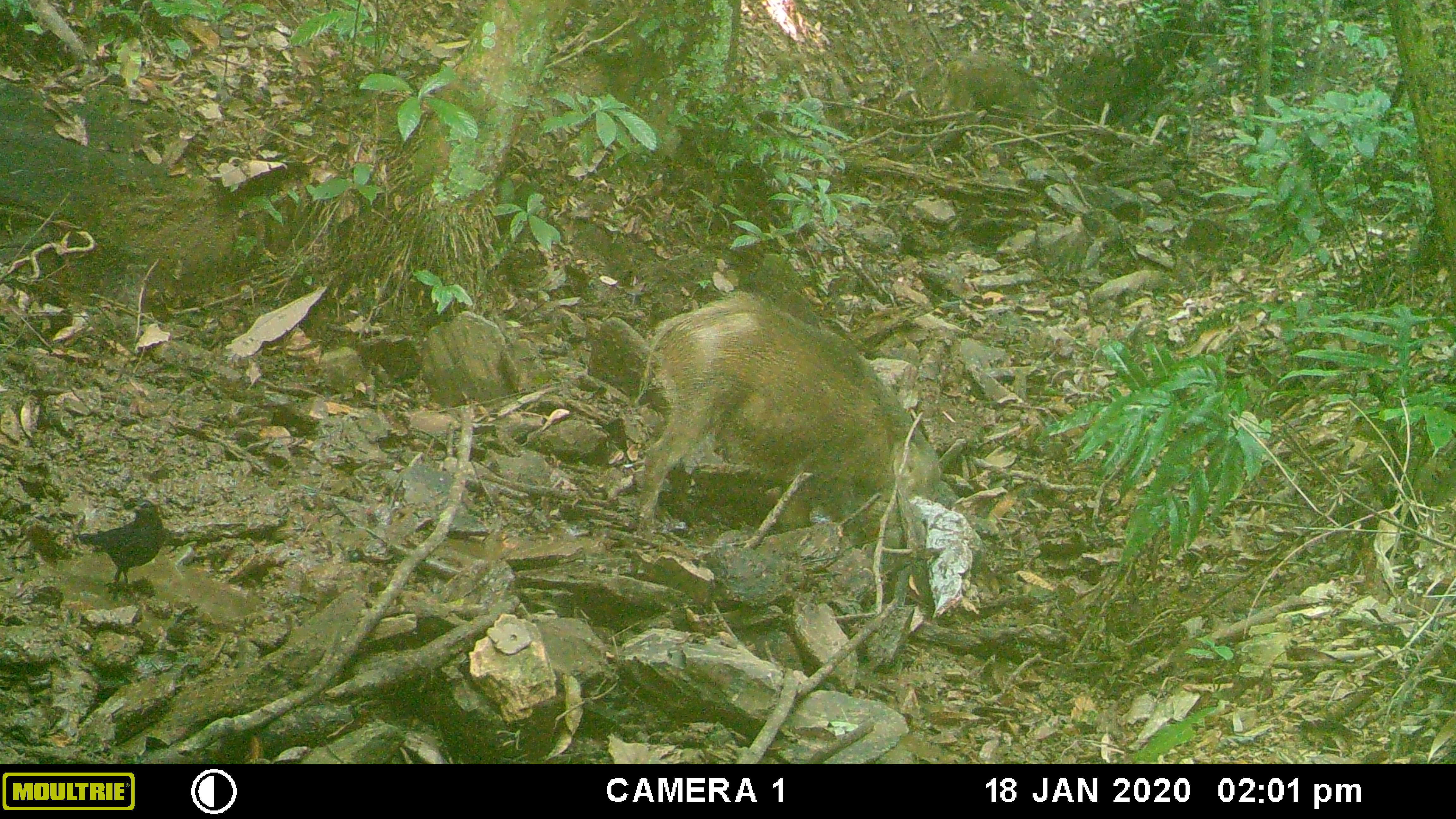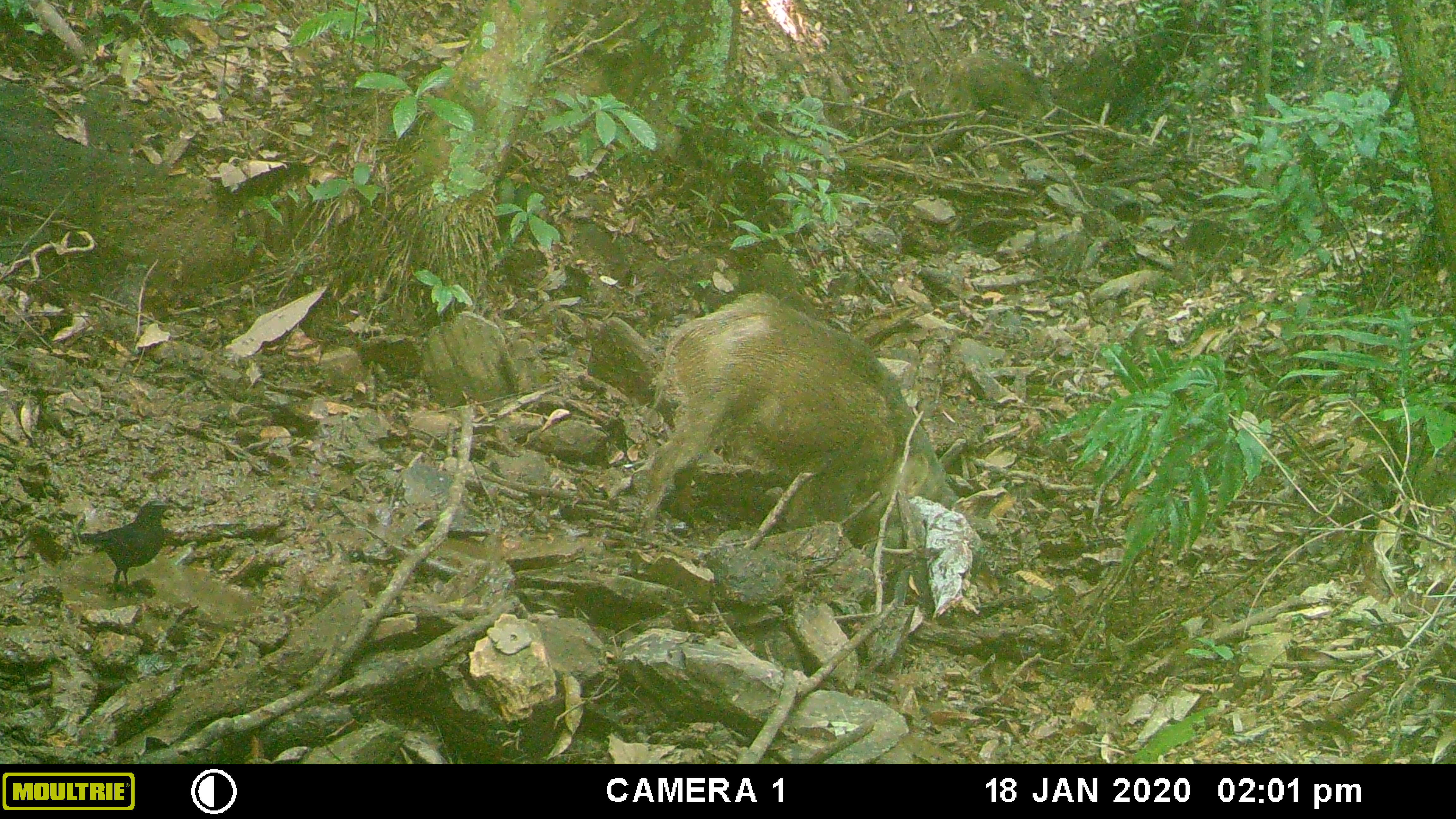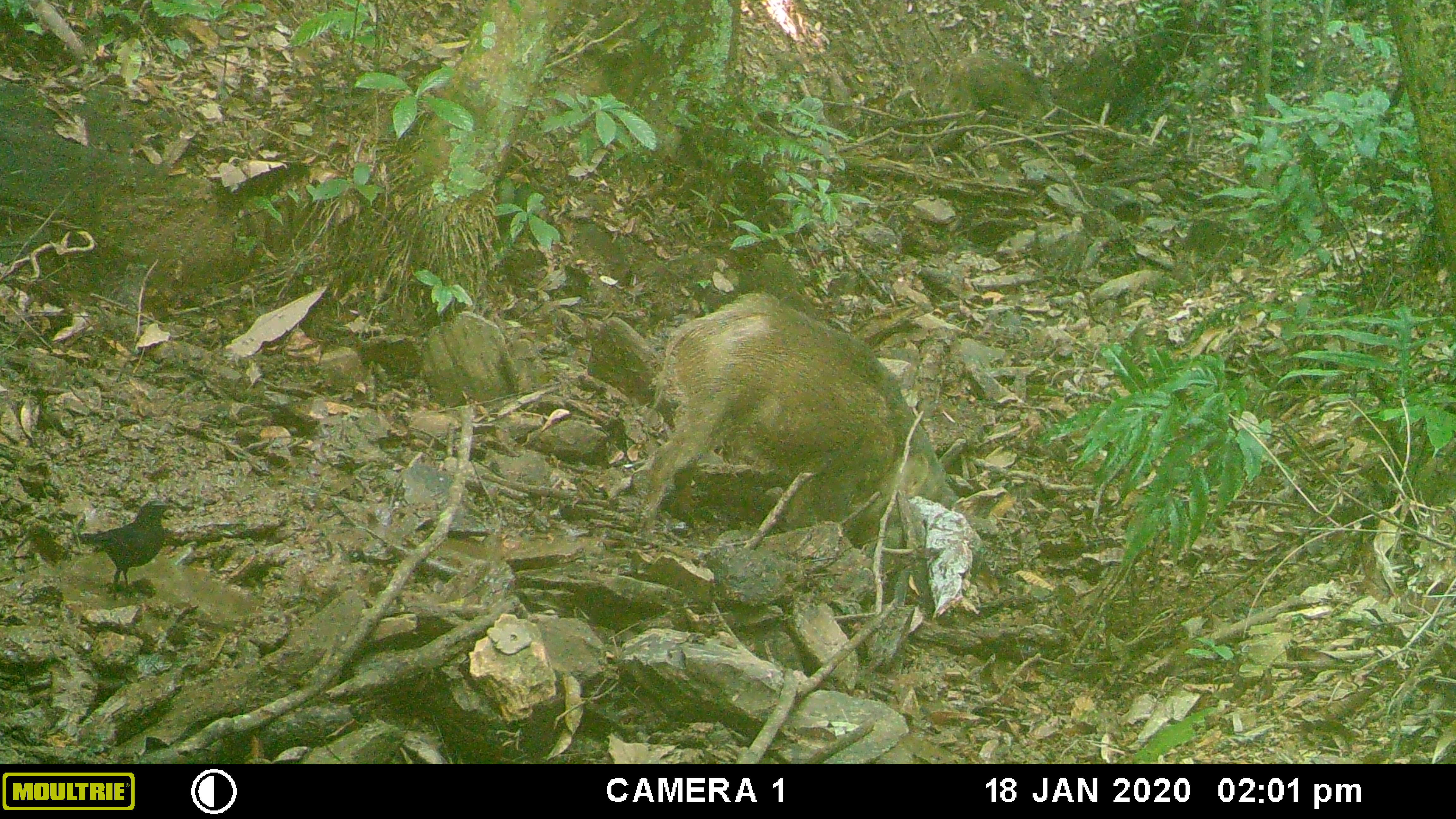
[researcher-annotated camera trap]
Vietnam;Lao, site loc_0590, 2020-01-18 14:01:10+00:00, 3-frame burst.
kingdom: Animalia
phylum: Chordata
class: Mammalia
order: Artiodactyla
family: Suidae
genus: Sus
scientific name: Sus scrofa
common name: eurasian wild pig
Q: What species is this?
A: Eurasian wild pig (Sus scrofa).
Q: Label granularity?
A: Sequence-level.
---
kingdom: Animalia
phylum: Chordata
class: Aves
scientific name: Aves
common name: bird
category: unidentified bird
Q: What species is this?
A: Unidentified bird (bird) (Aves).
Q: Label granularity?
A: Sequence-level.